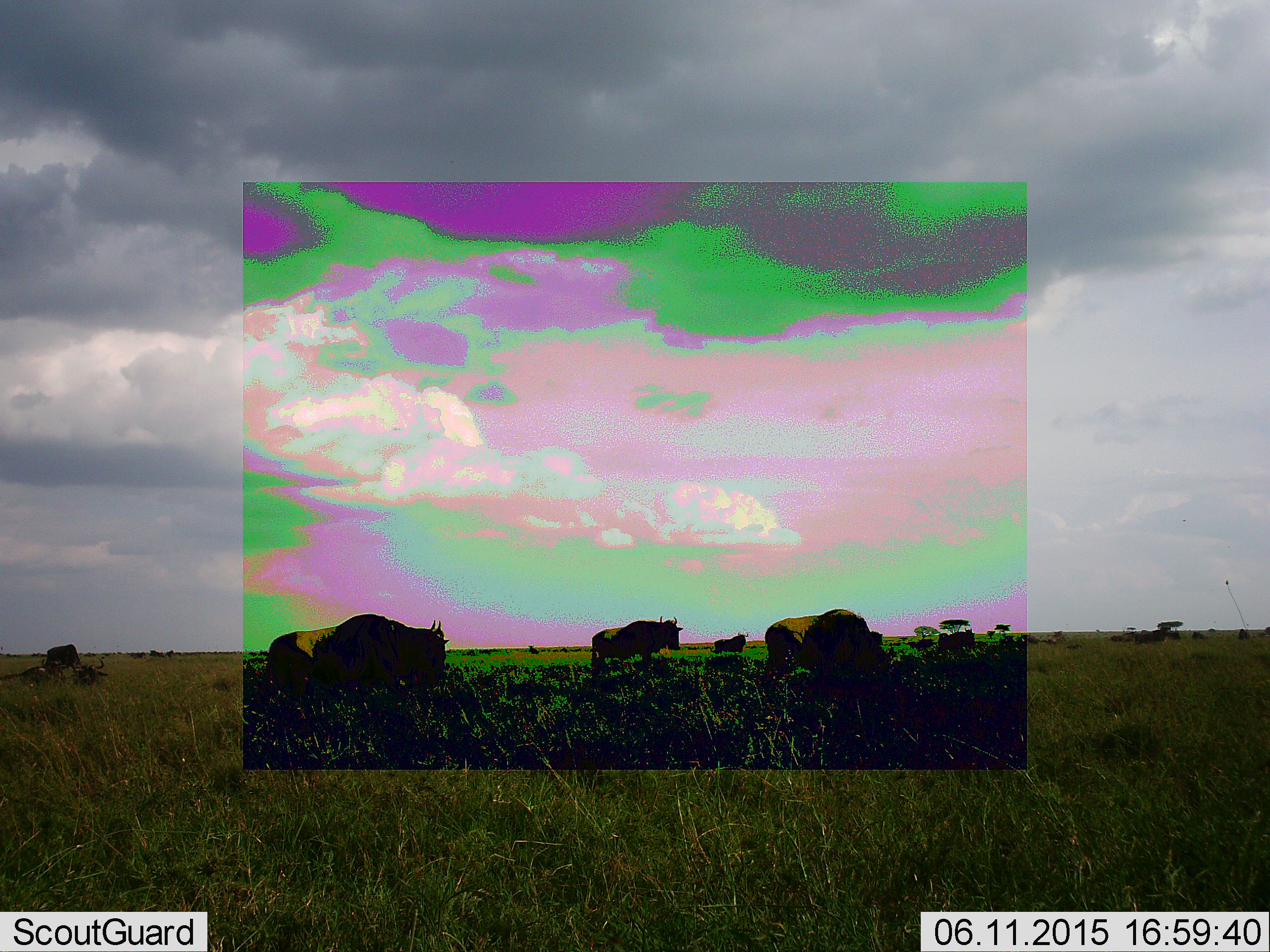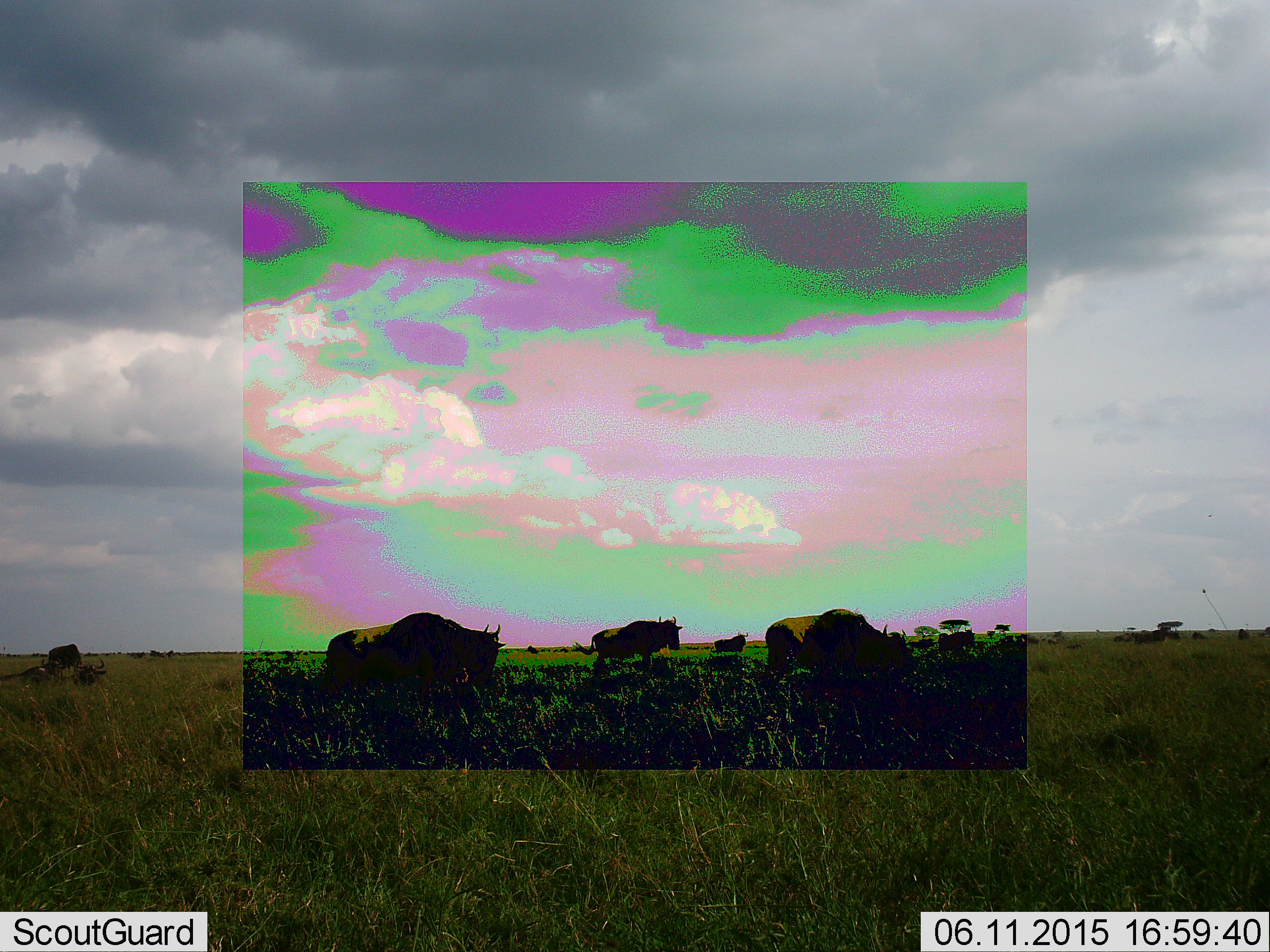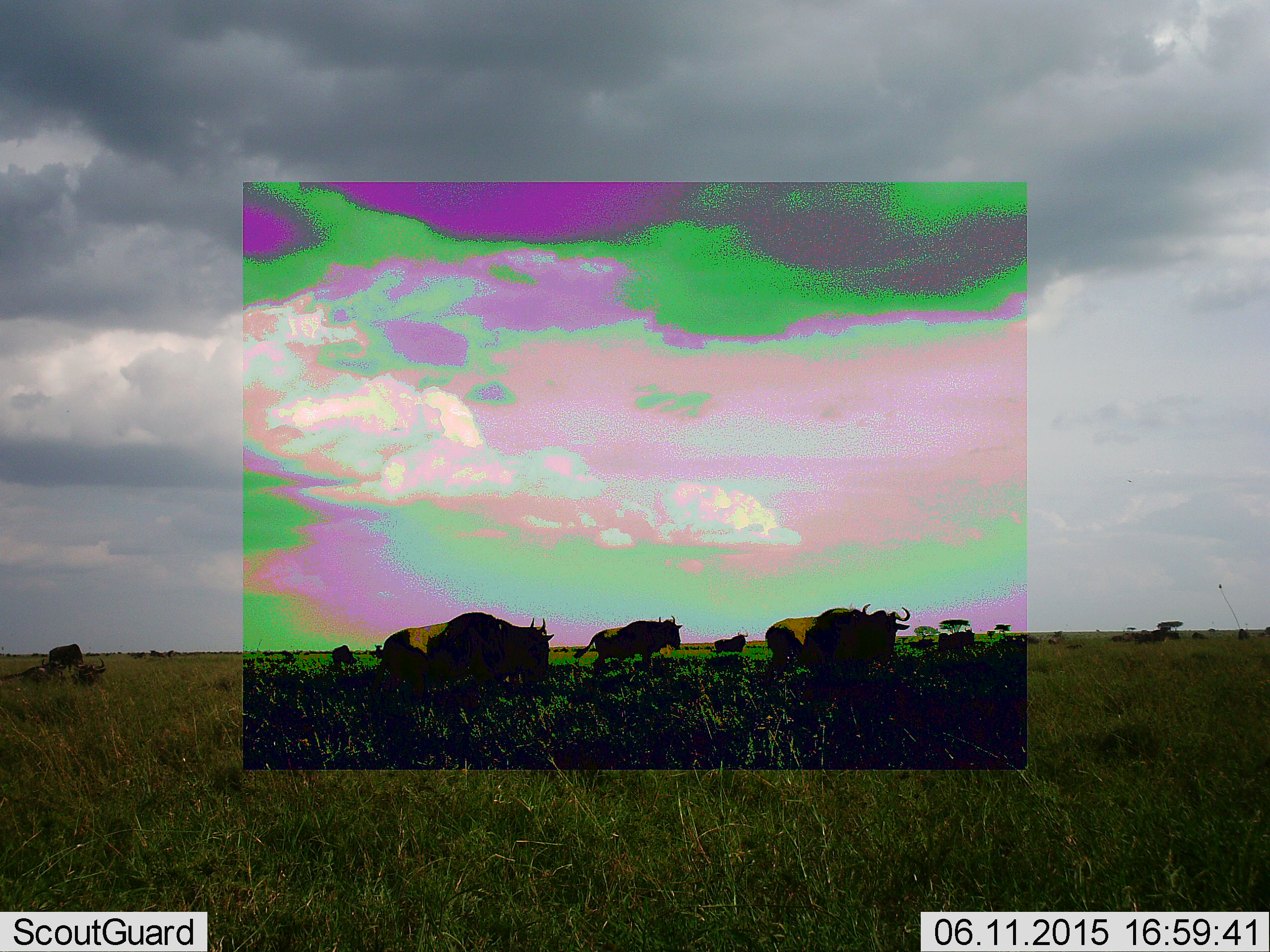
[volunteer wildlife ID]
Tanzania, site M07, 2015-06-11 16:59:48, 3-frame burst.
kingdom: Animalia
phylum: Chordata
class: Mammalia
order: Artiodactyla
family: Bovidae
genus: Connochaetes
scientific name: Connochaetes taurinus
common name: blue wildebeest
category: wildebeest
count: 11-50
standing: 60%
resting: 20%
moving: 90%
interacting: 0%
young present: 0%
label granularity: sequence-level